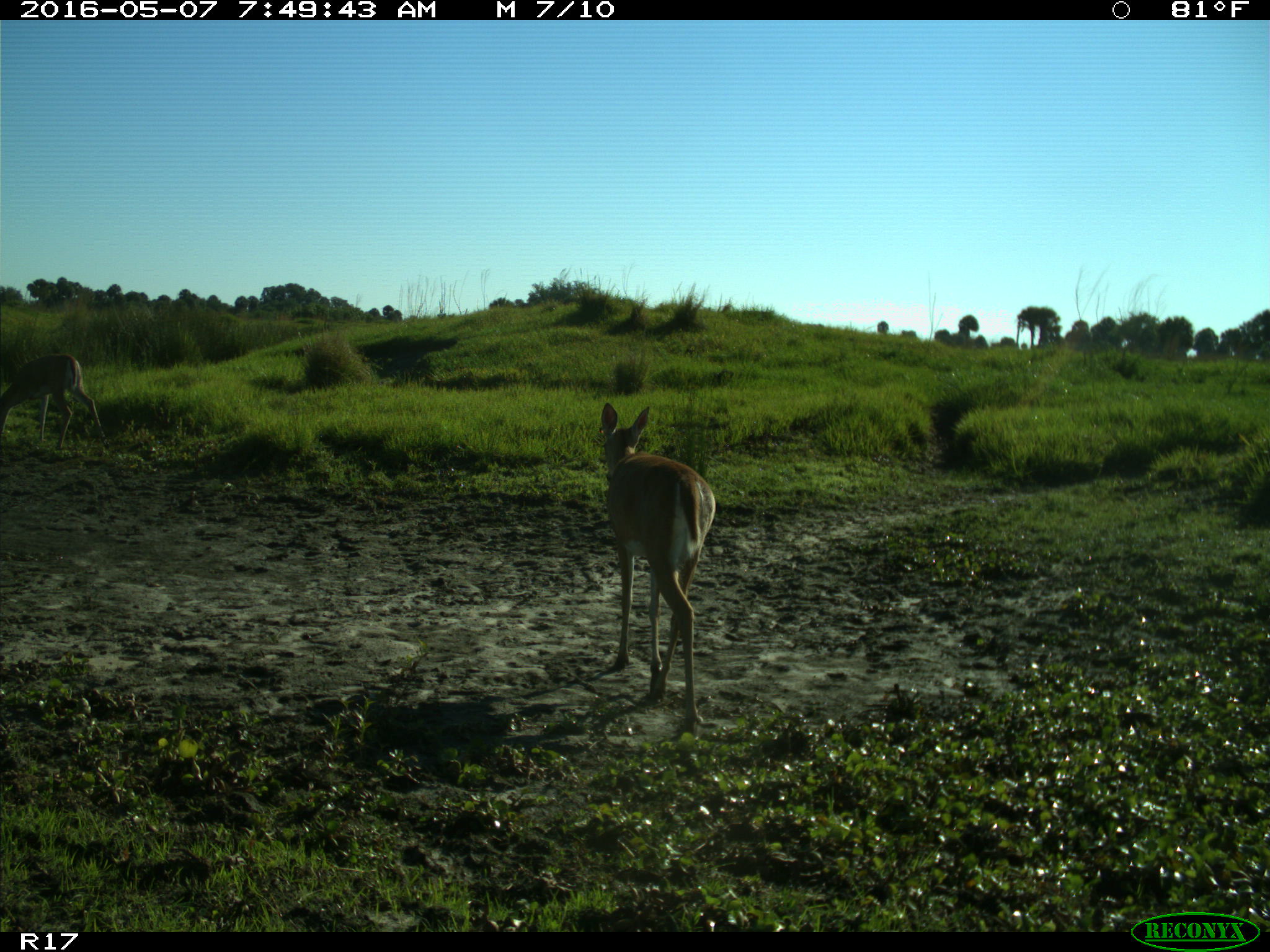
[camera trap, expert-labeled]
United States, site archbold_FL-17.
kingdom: Animalia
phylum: Chordata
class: Mammalia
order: Artiodactyla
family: Cervidae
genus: Odocoileus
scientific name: Odocoileus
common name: deer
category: unidentified deer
Unidentified deer (deer) (Odocoileus).